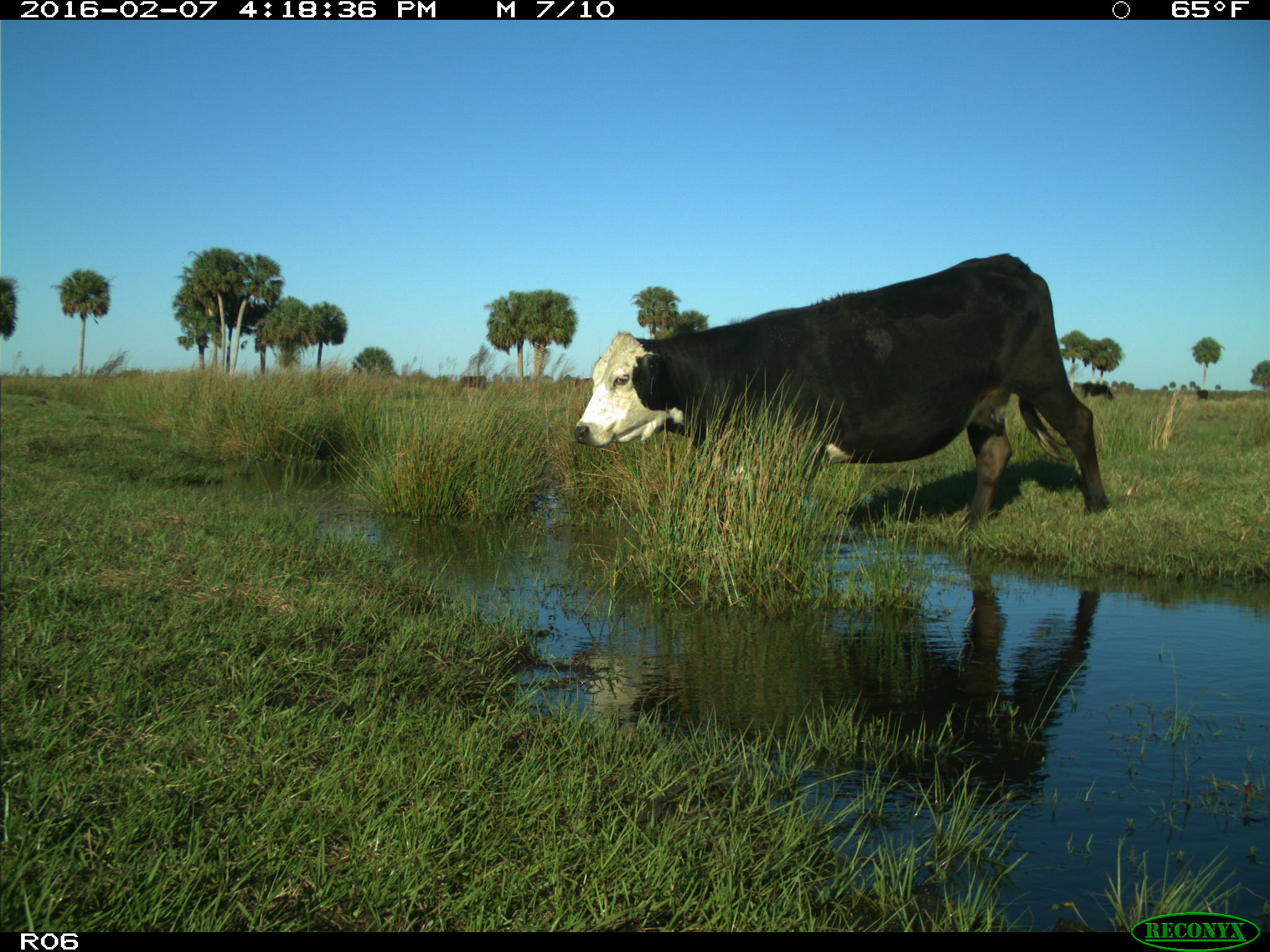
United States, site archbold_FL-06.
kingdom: Animalia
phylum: Chordata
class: Mammalia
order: Artiodactyla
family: Bovidae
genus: Bos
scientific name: Bos taurus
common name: domestic cow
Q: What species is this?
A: Bos taurus (domestic cow).